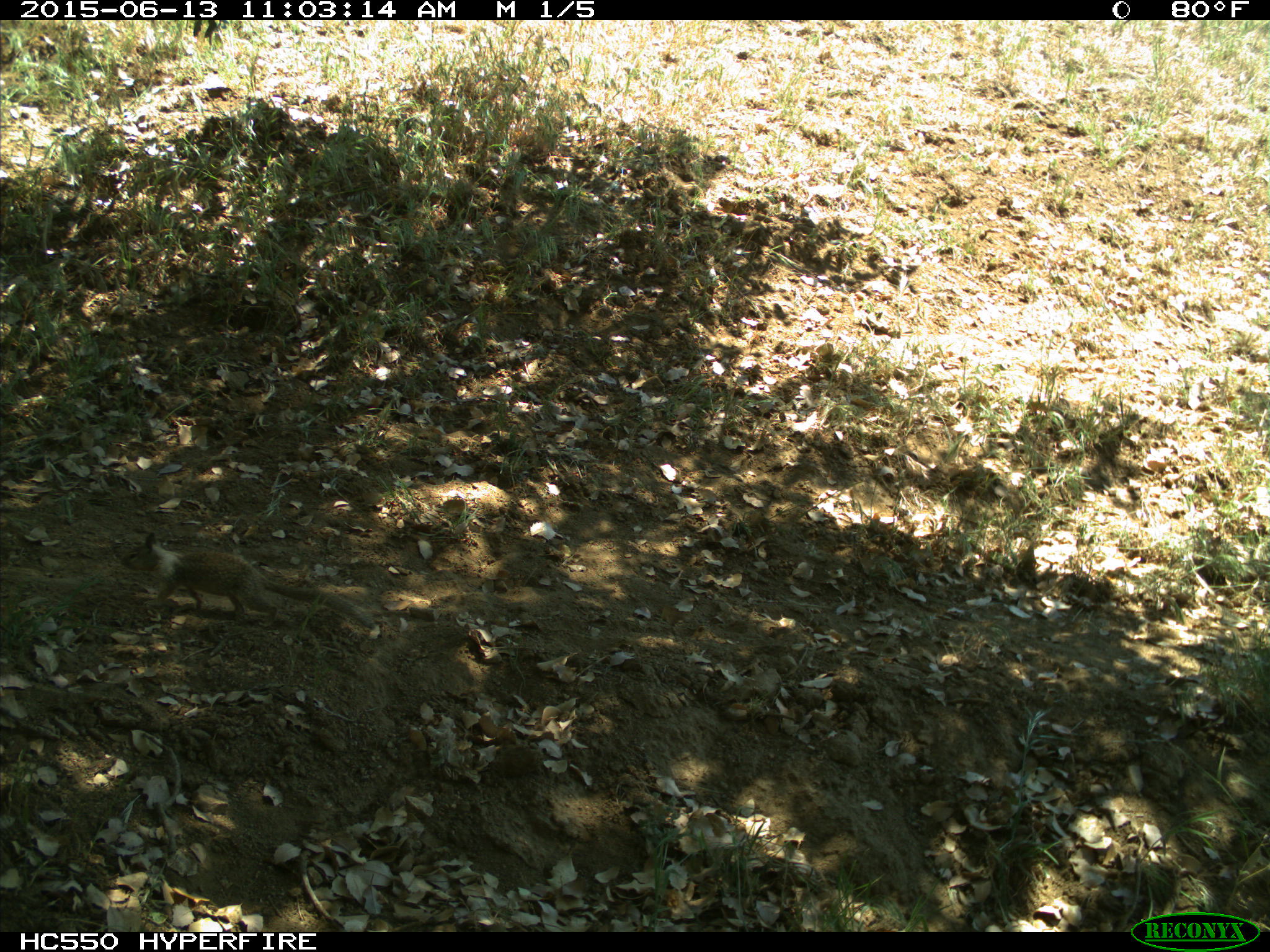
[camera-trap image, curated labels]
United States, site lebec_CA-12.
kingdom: Animalia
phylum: Chordata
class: Mammalia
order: Rodentia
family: Sciuridae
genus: Otospermophilus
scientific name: Otospermophilus beecheyi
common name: california ground squirrel